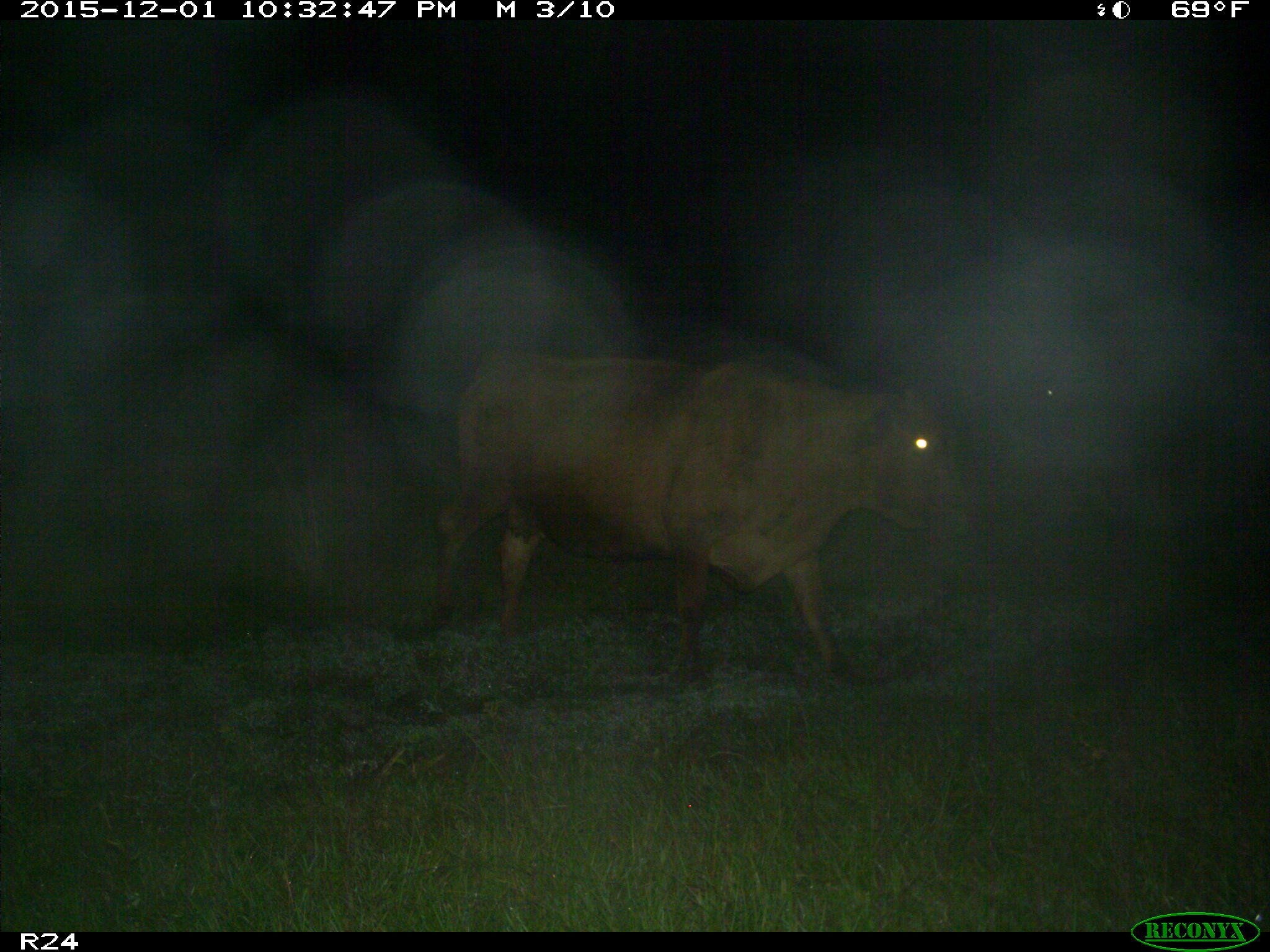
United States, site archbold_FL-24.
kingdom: Animalia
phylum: Chordata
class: Mammalia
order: Artiodactyla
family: Bovidae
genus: Bos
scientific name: Bos taurus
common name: domestic cow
Bos taurus (domestic cow).